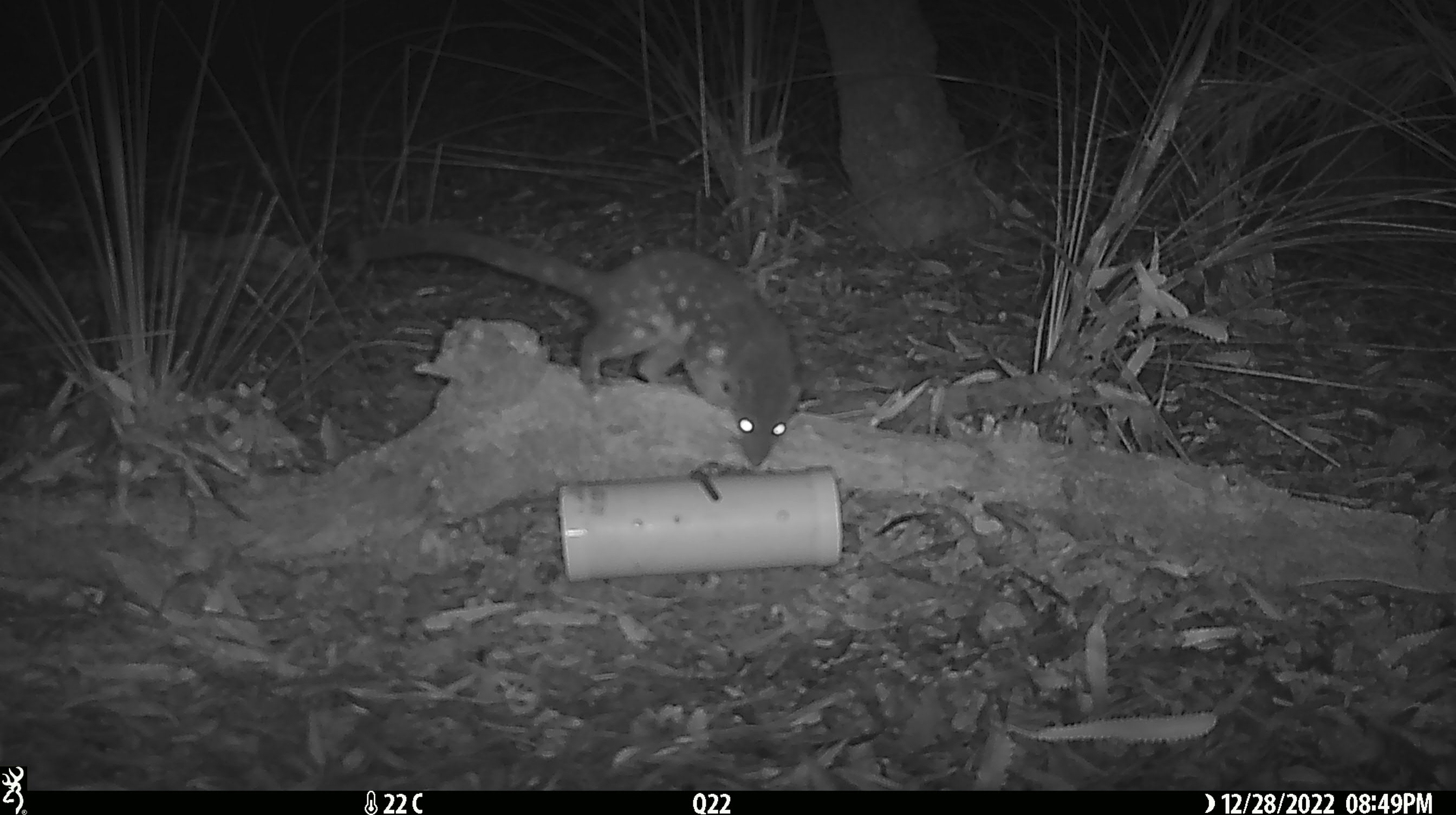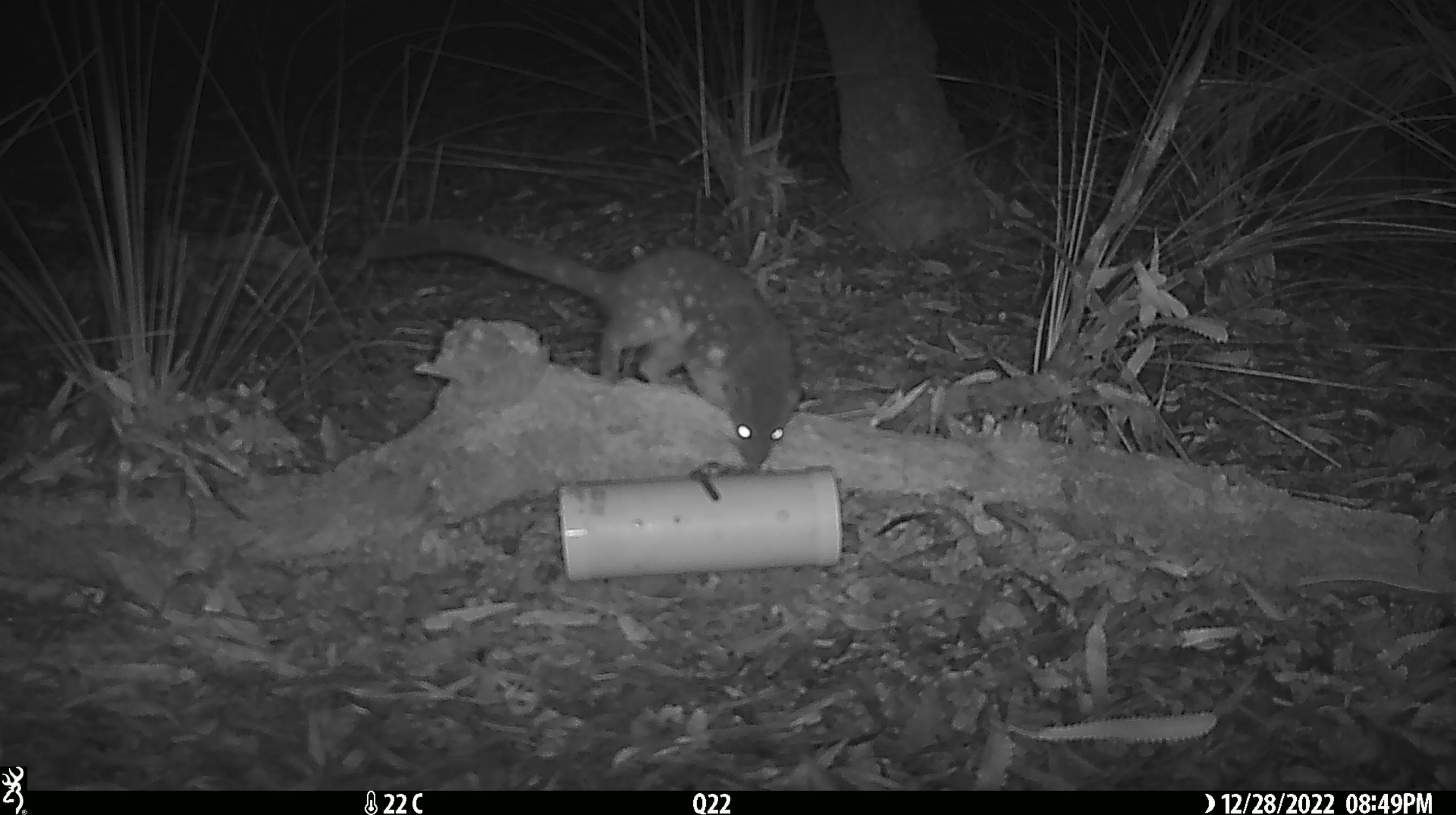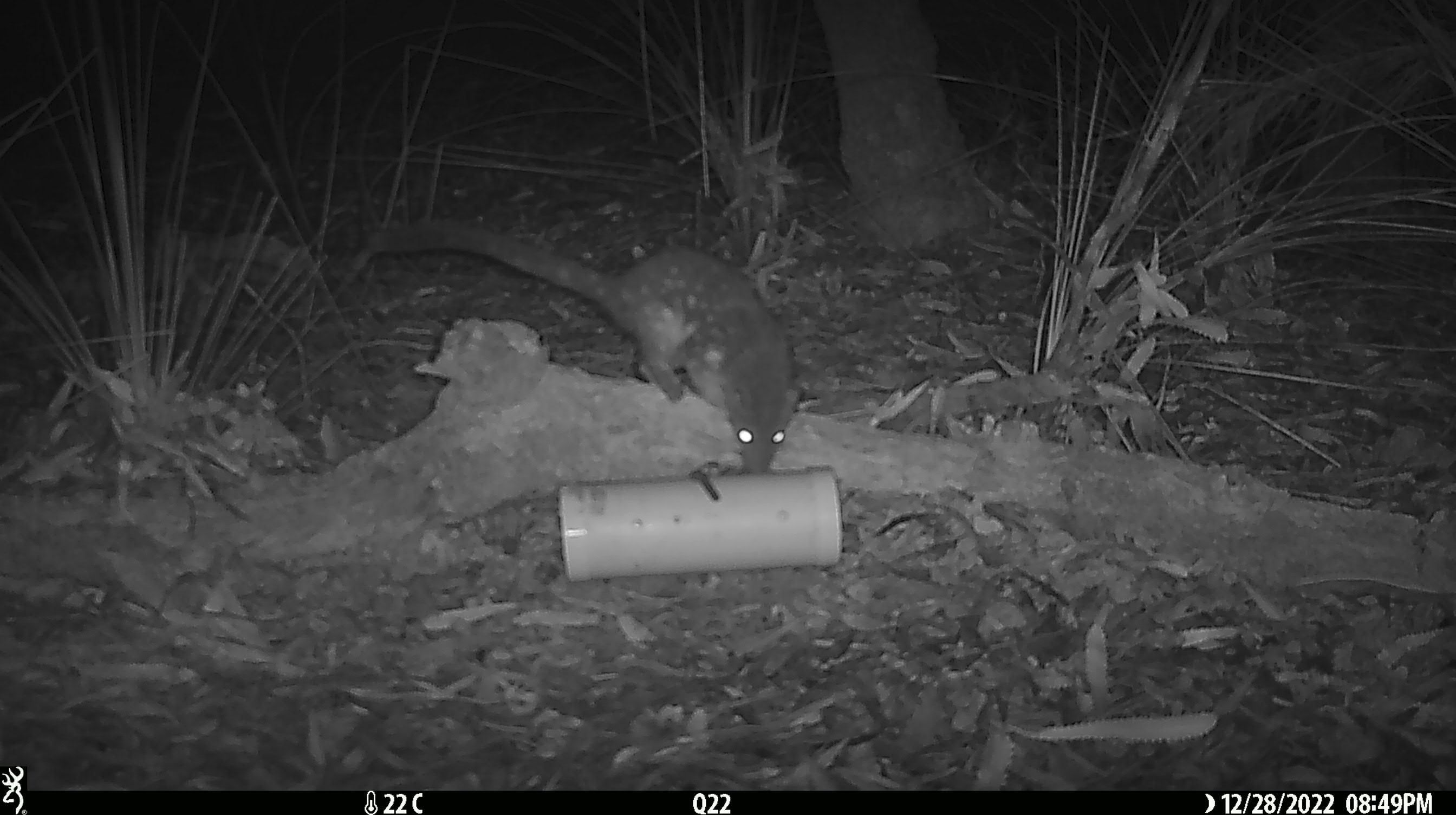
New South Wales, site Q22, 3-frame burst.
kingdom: Animalia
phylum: Chordata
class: Mammalia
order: Dasyuromorphia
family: Dasyuridae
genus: Dasyurus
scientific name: Dasyurus maculatus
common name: spotted-tailed quoll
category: quoll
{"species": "quoll (spotted-tailed quoll) (Dasyurus maculatus)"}